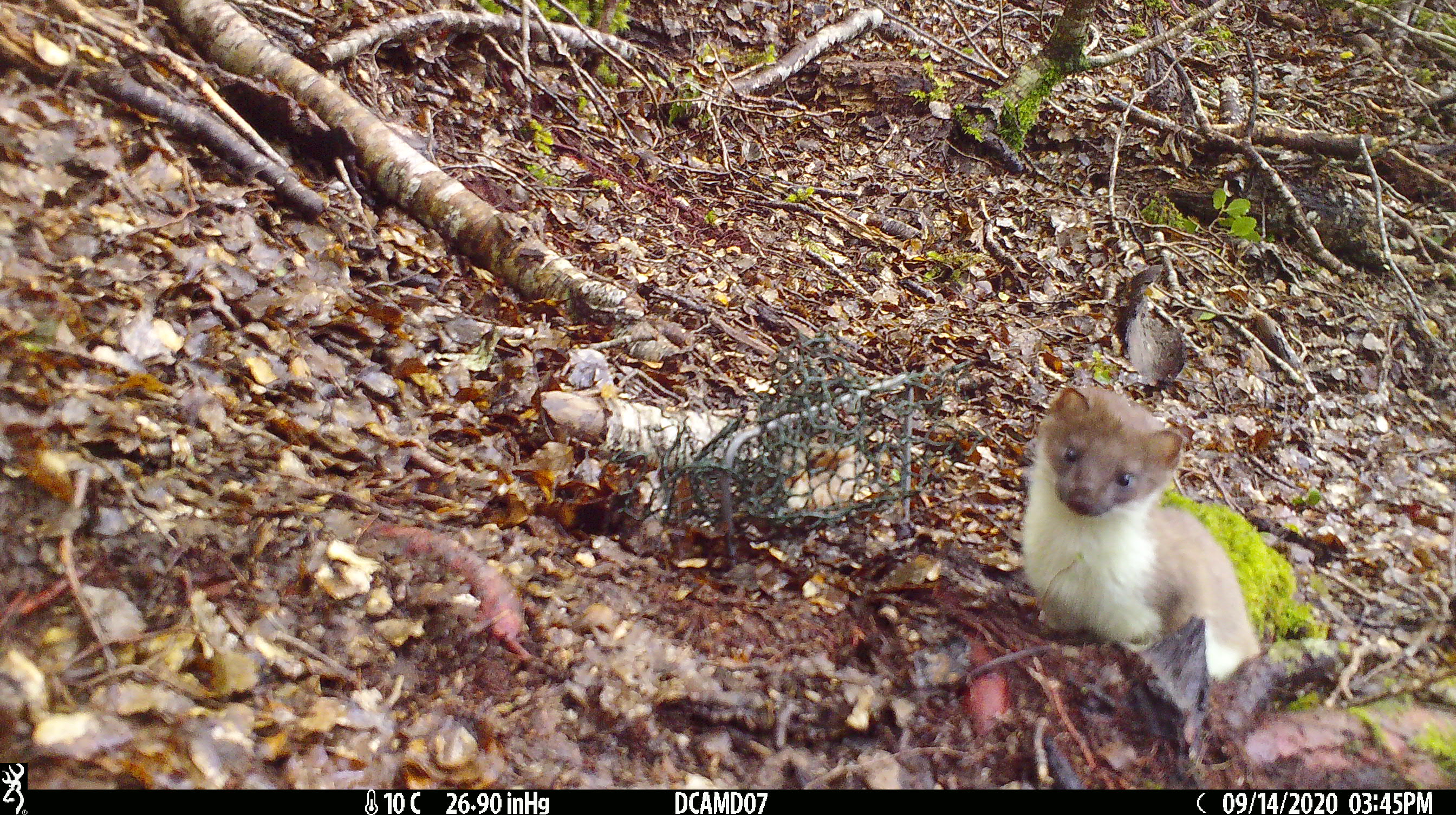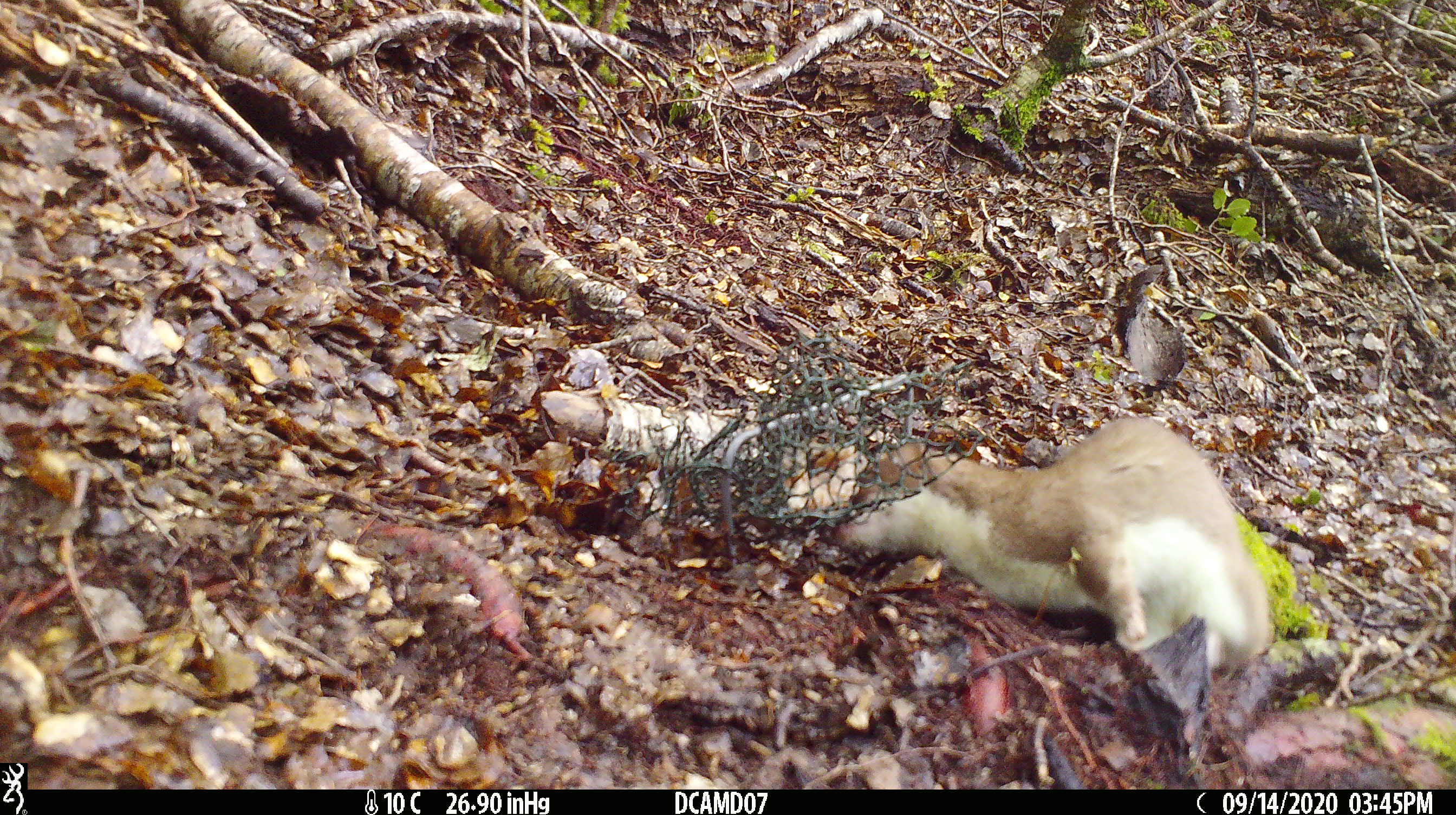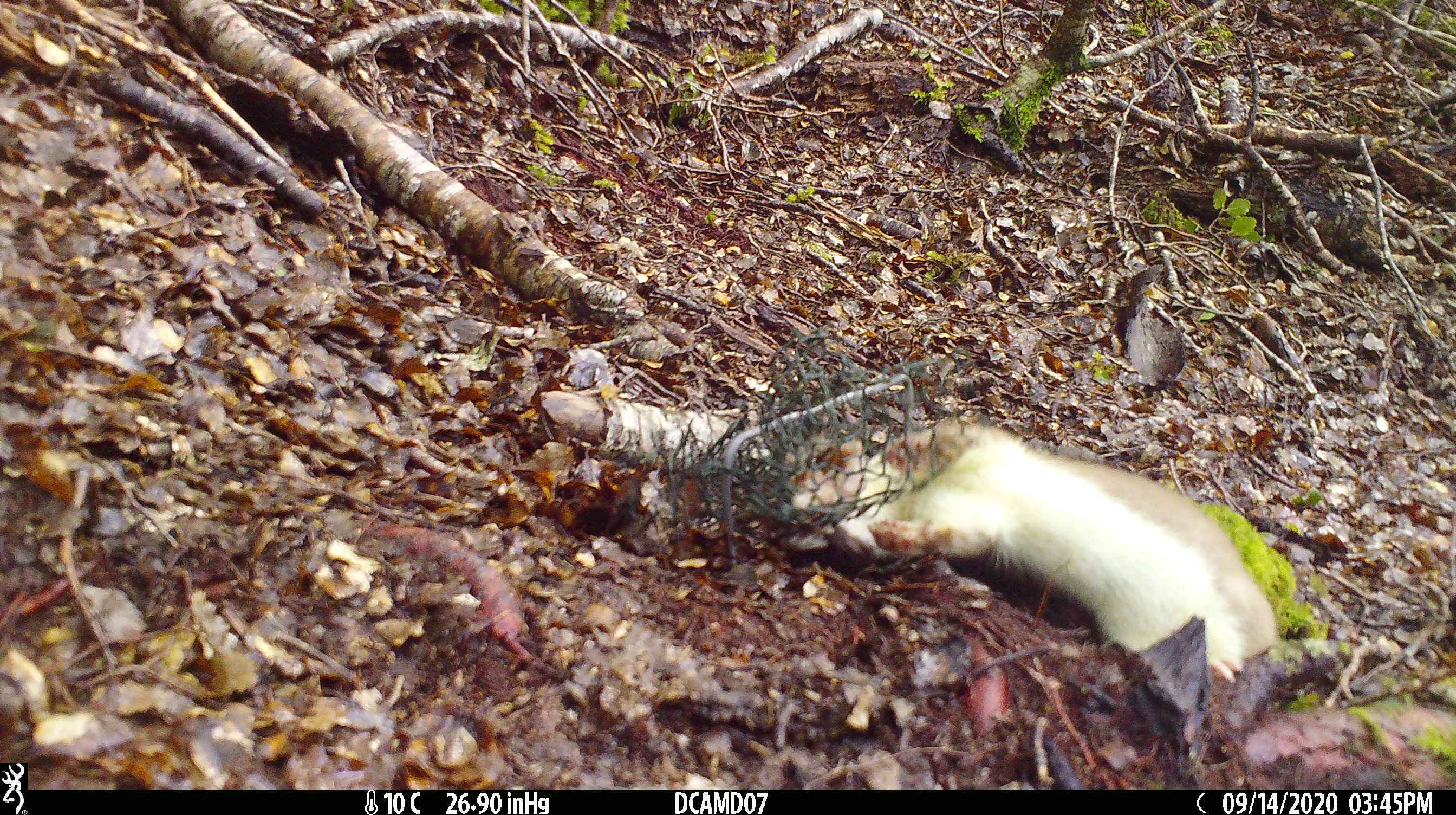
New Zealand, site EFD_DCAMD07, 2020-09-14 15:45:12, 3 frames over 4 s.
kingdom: Animalia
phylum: Chordata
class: Mammalia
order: Carnivora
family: Mustelidae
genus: Mustela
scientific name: Mustela erminea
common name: stoat